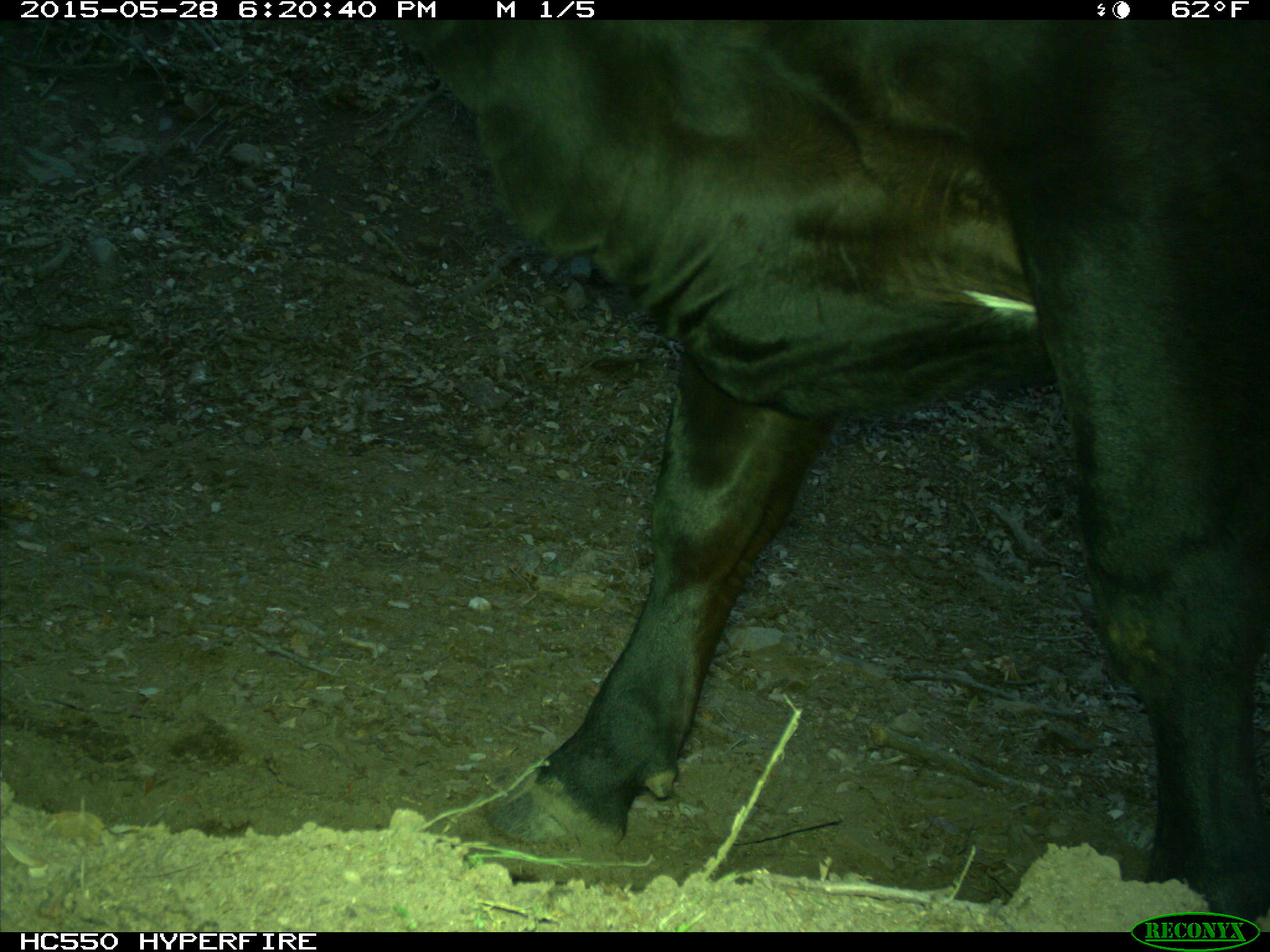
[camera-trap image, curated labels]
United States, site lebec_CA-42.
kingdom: Animalia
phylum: Chordata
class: Mammalia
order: Artiodactyla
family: Bovidae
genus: Bos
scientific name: Bos taurus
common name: domestic cow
Bos taurus (domestic cow).